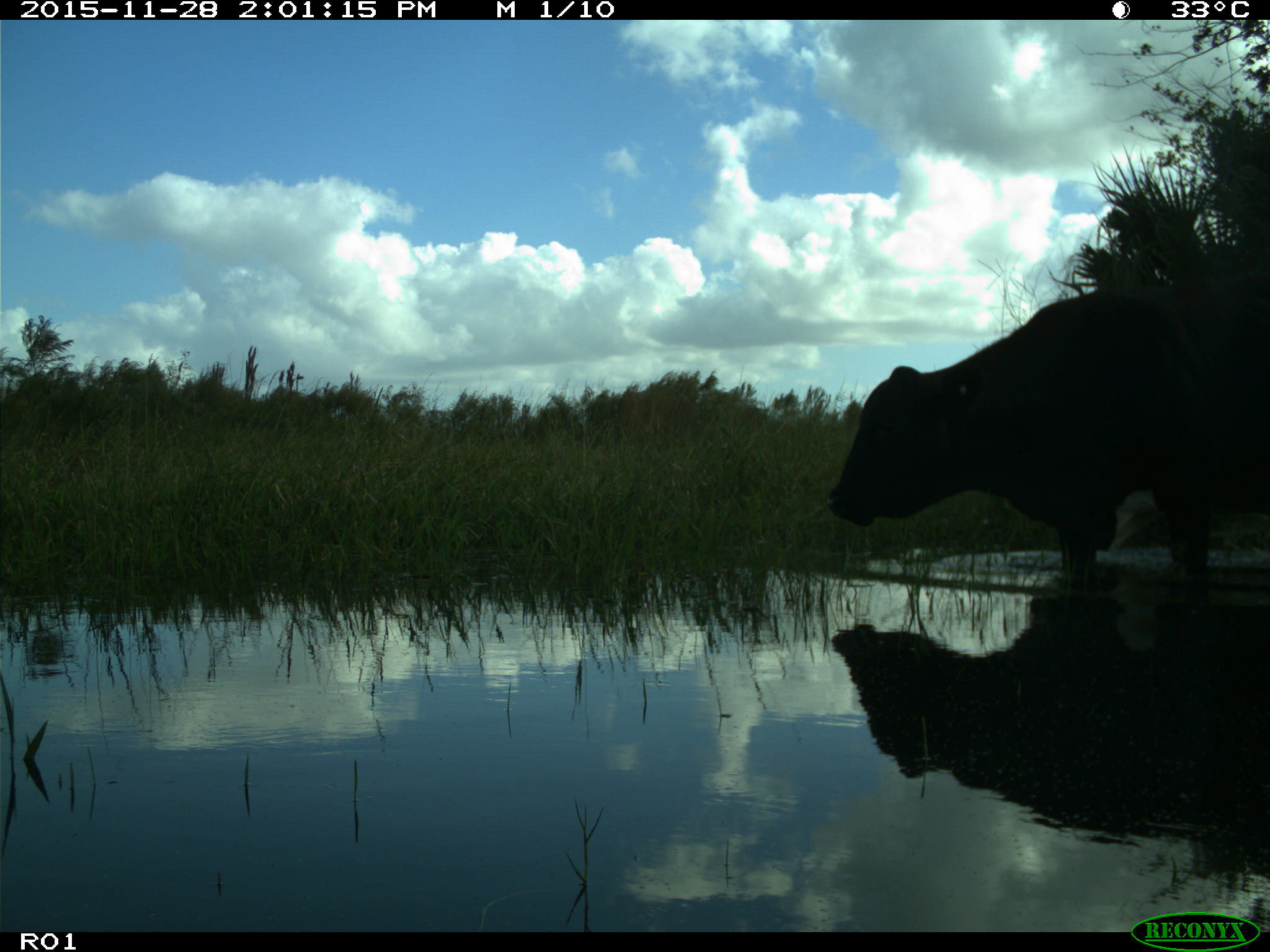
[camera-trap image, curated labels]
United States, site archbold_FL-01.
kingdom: Animalia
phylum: Chordata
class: Mammalia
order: Artiodactyla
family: Bovidae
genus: Bos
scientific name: Bos taurus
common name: domestic cow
Bos taurus (domestic cow).